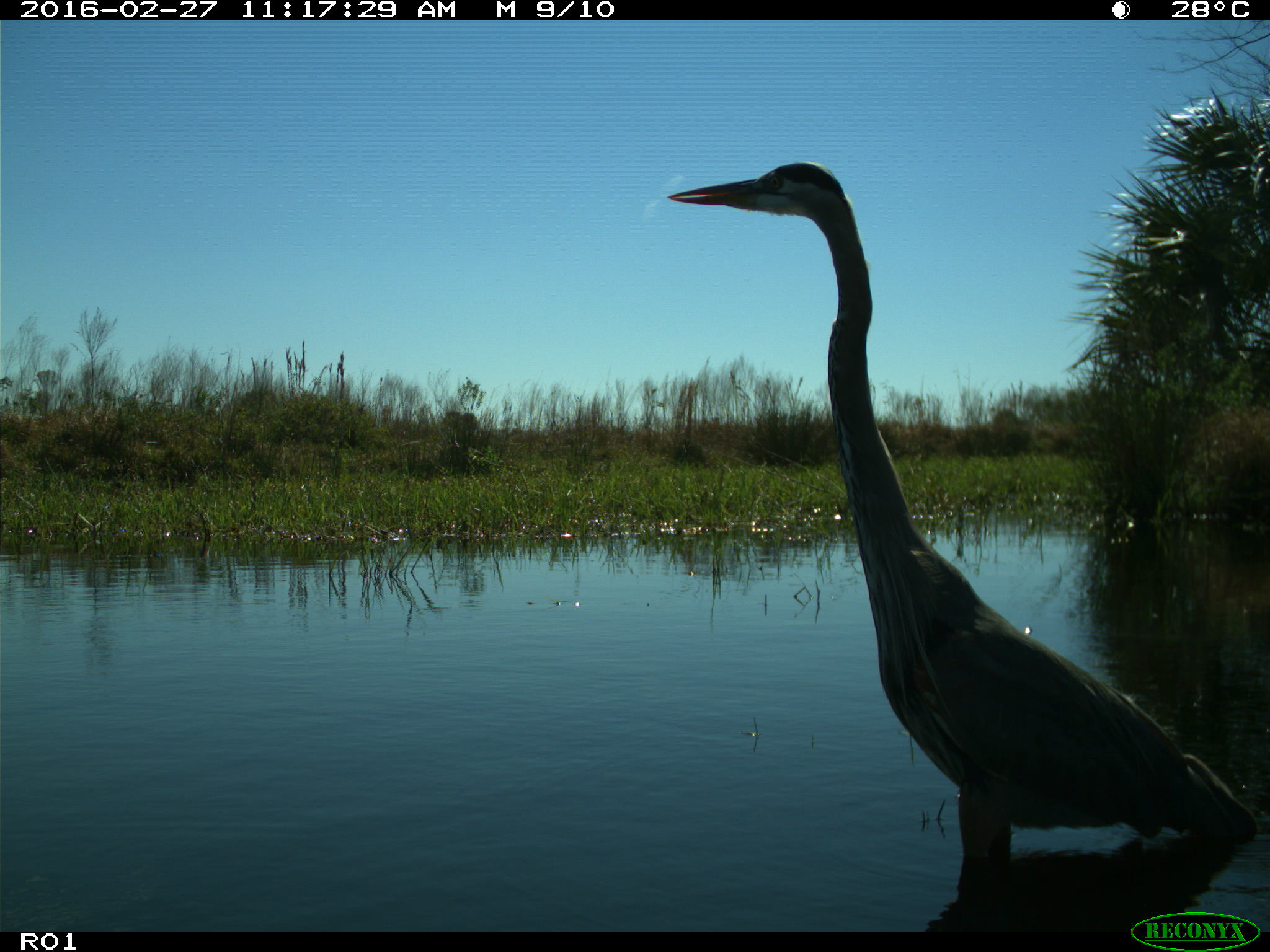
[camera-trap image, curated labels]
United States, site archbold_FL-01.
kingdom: Animalia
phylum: Chordata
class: Aves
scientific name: Aves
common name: birds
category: unidentified bird